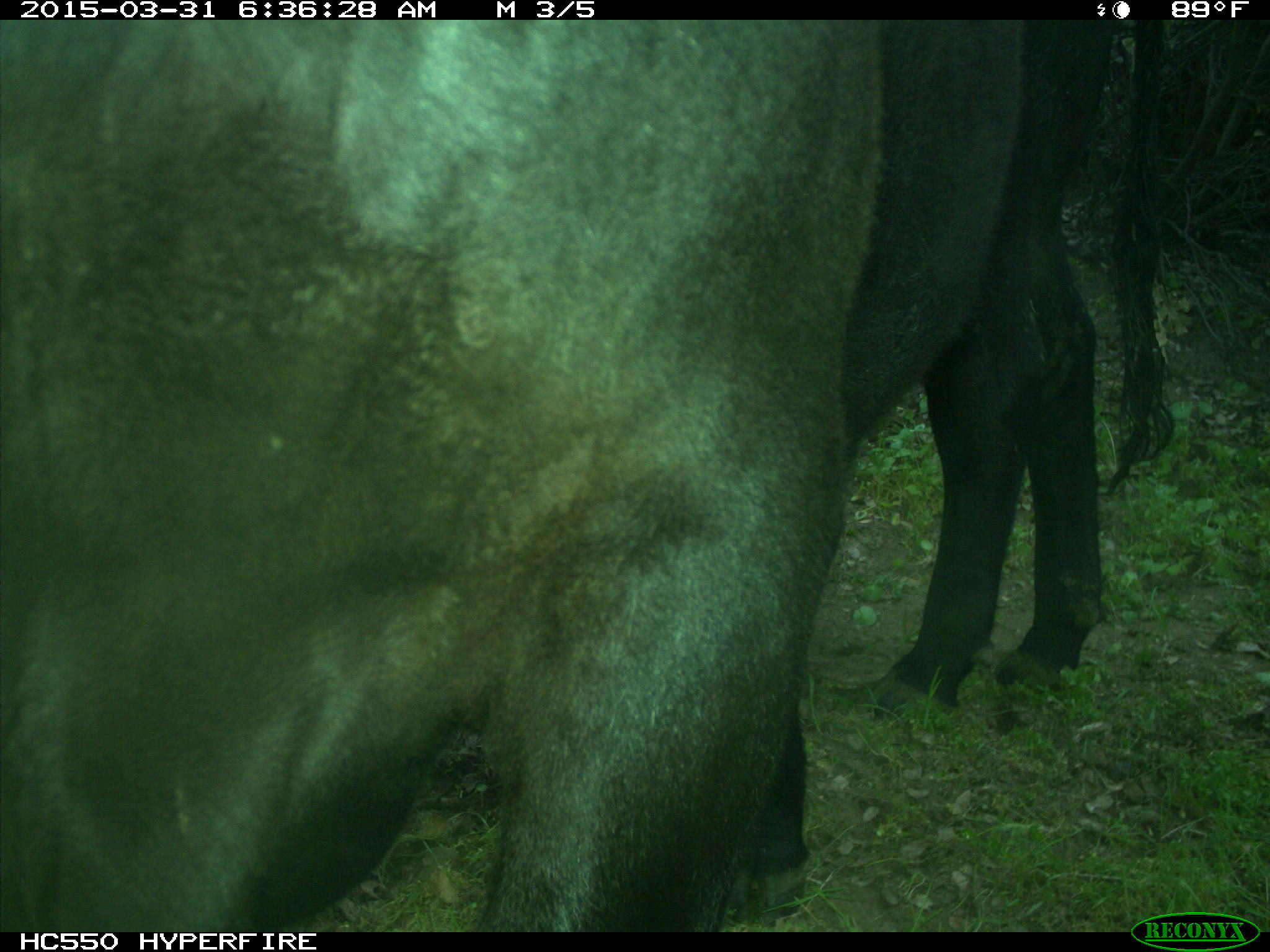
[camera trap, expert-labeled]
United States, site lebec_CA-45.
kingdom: Animalia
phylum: Chordata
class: Mammalia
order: Artiodactyla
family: Bovidae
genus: Bos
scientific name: Bos taurus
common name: domestic cow